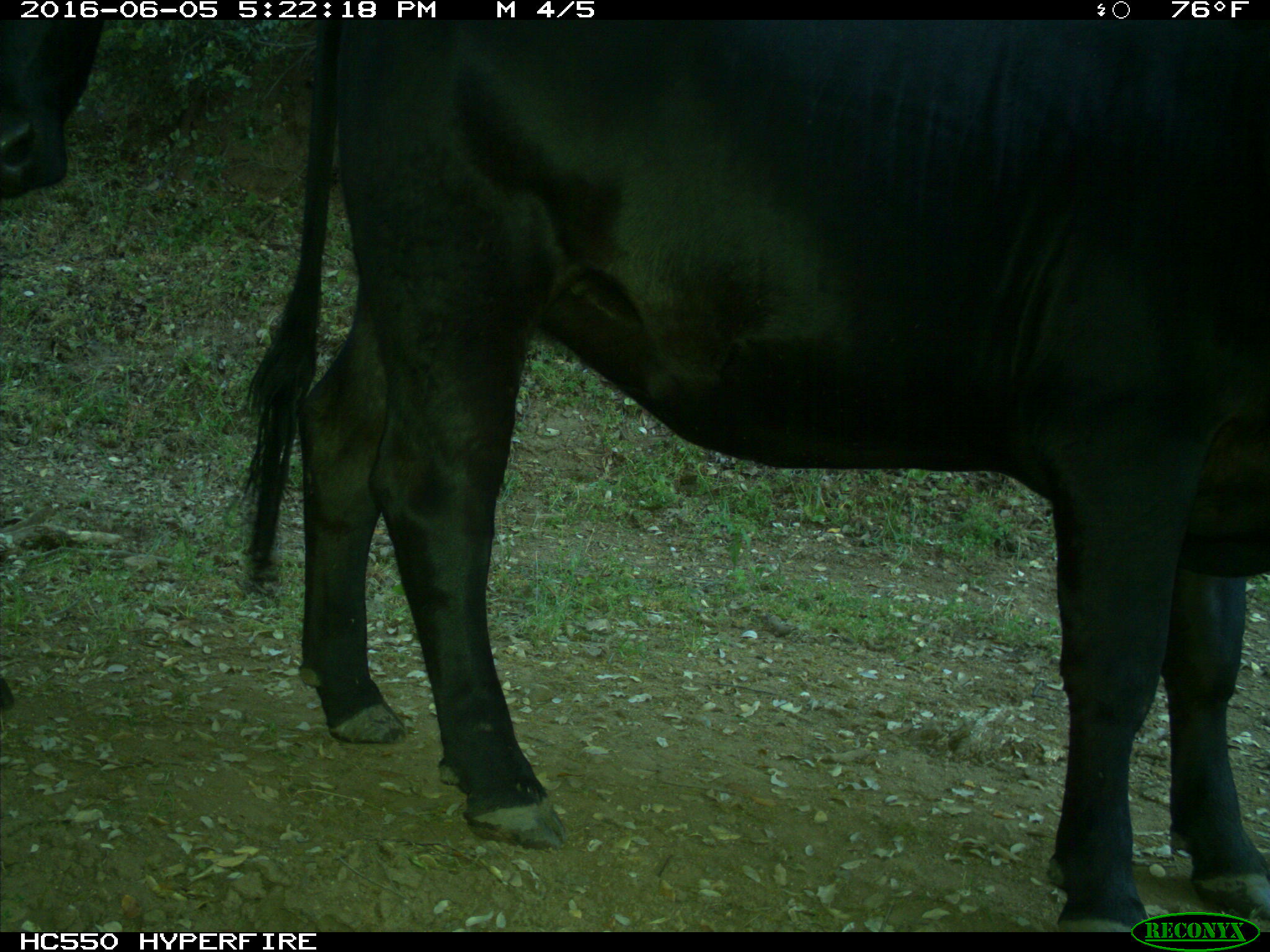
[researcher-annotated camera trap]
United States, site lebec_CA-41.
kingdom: Animalia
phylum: Chordata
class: Mammalia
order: Artiodactyla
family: Bovidae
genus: Bos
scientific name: Bos taurus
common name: domestic cow